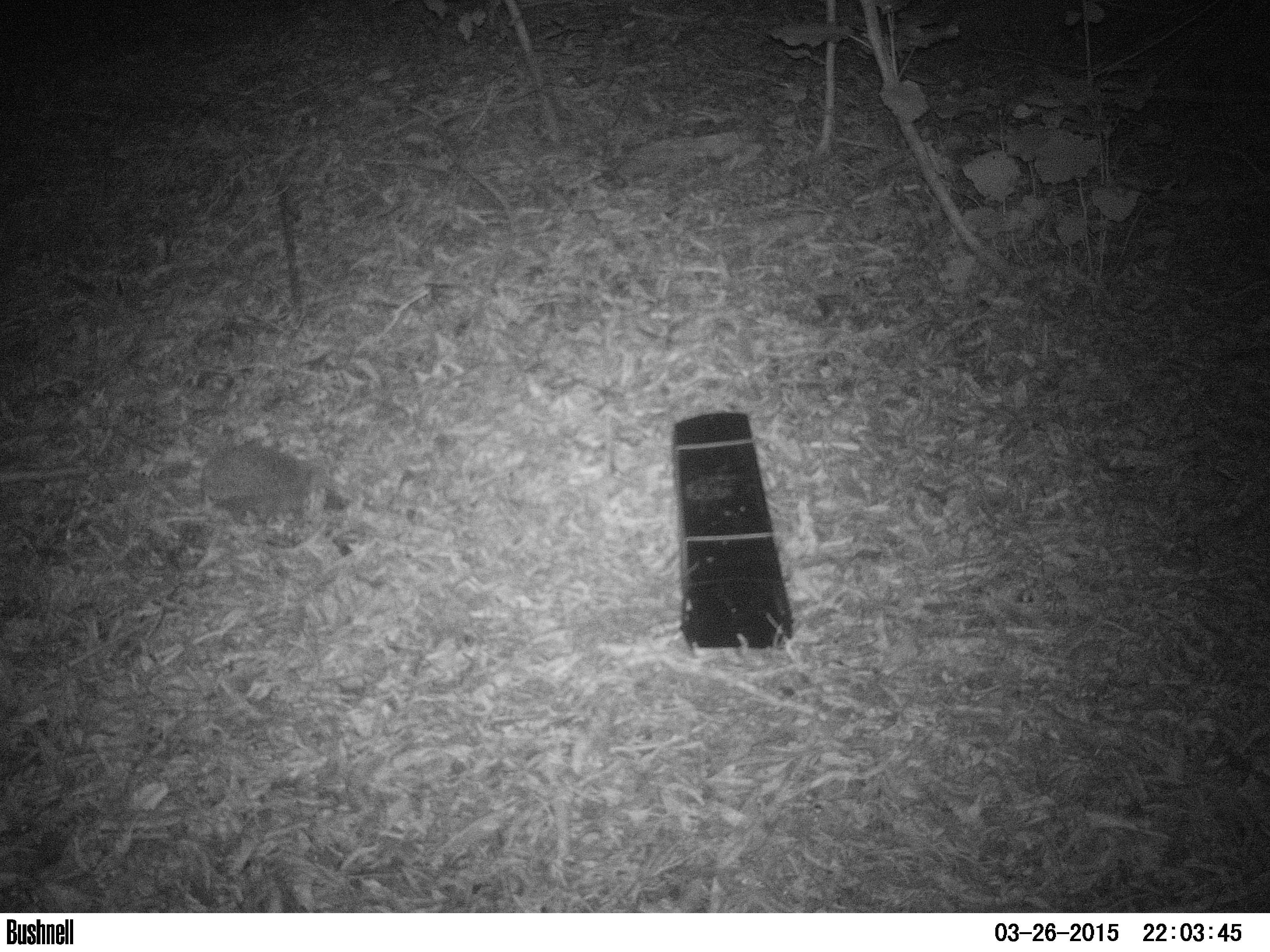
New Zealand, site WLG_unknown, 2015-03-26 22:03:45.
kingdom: Animalia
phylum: Chordata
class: Mammalia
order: Eulipotyphla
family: Erinaceidae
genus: Erinaceus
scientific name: Erinaceus europaeus europaeus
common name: european hedgehog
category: hedgehog